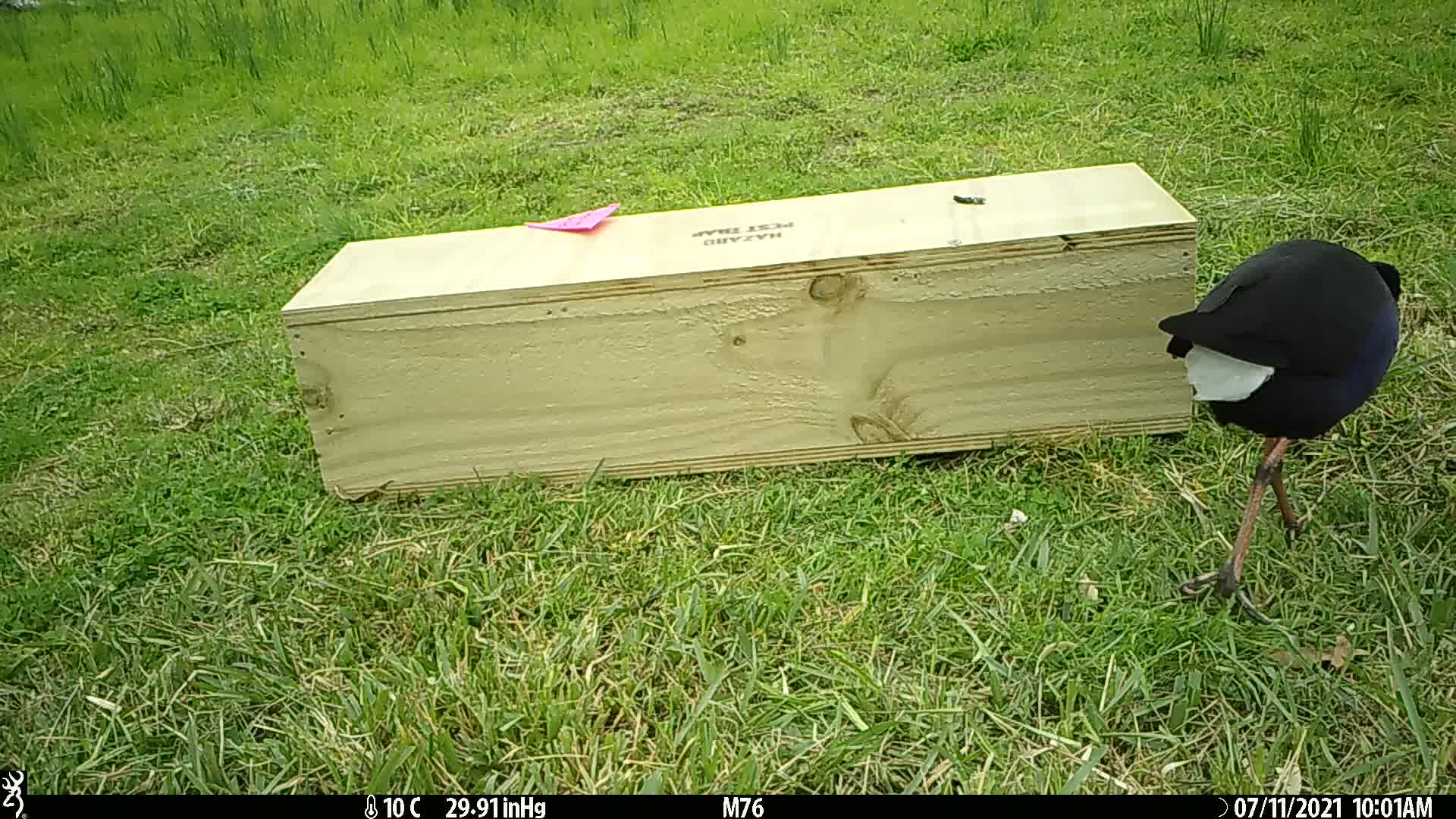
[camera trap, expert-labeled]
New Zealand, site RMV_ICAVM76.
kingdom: Animalia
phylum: Chordata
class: Aves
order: Gruiformes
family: Rallidae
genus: Porphyrio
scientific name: Porphyrio melanotus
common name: australasian swamphen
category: pukeko